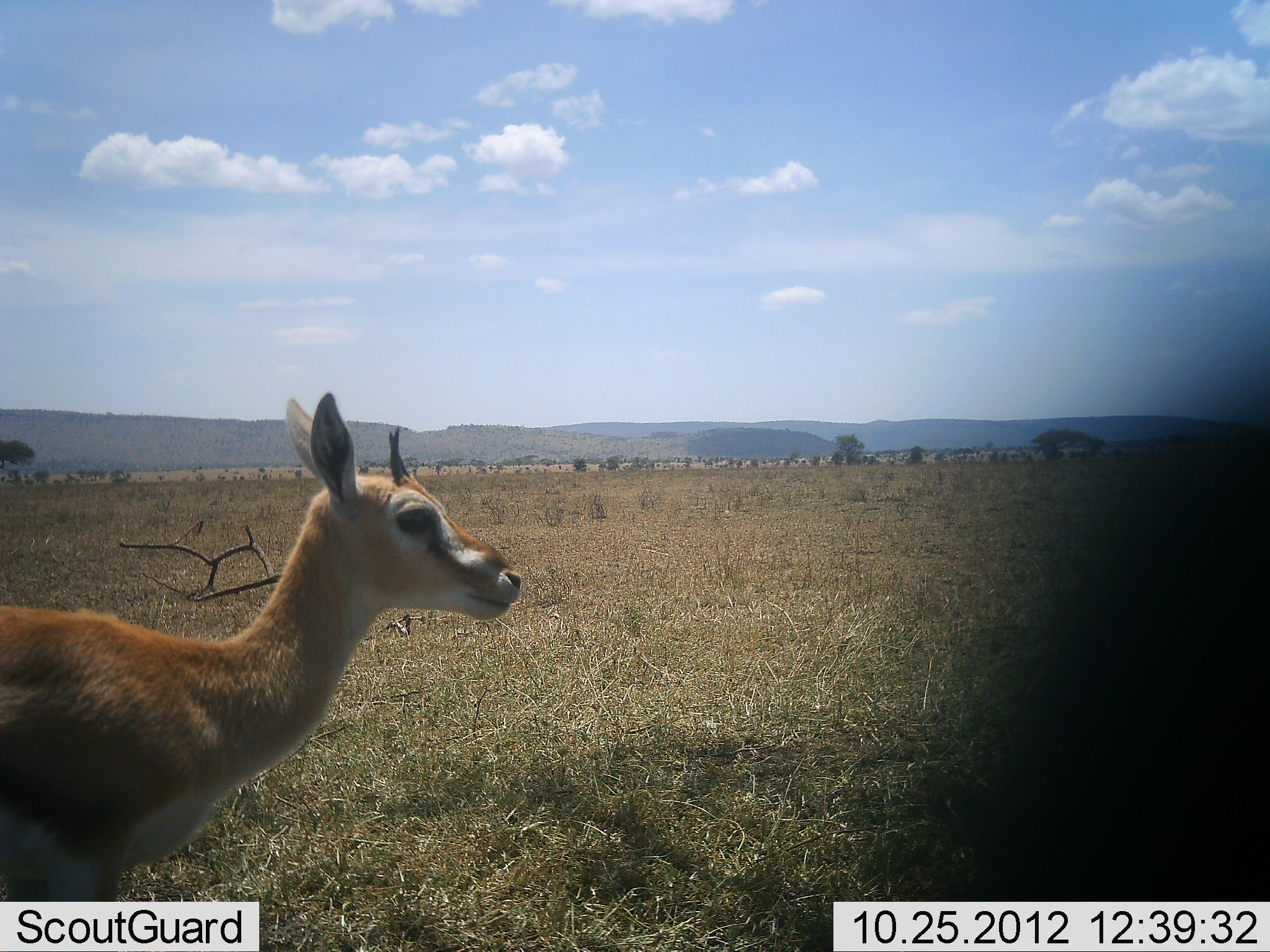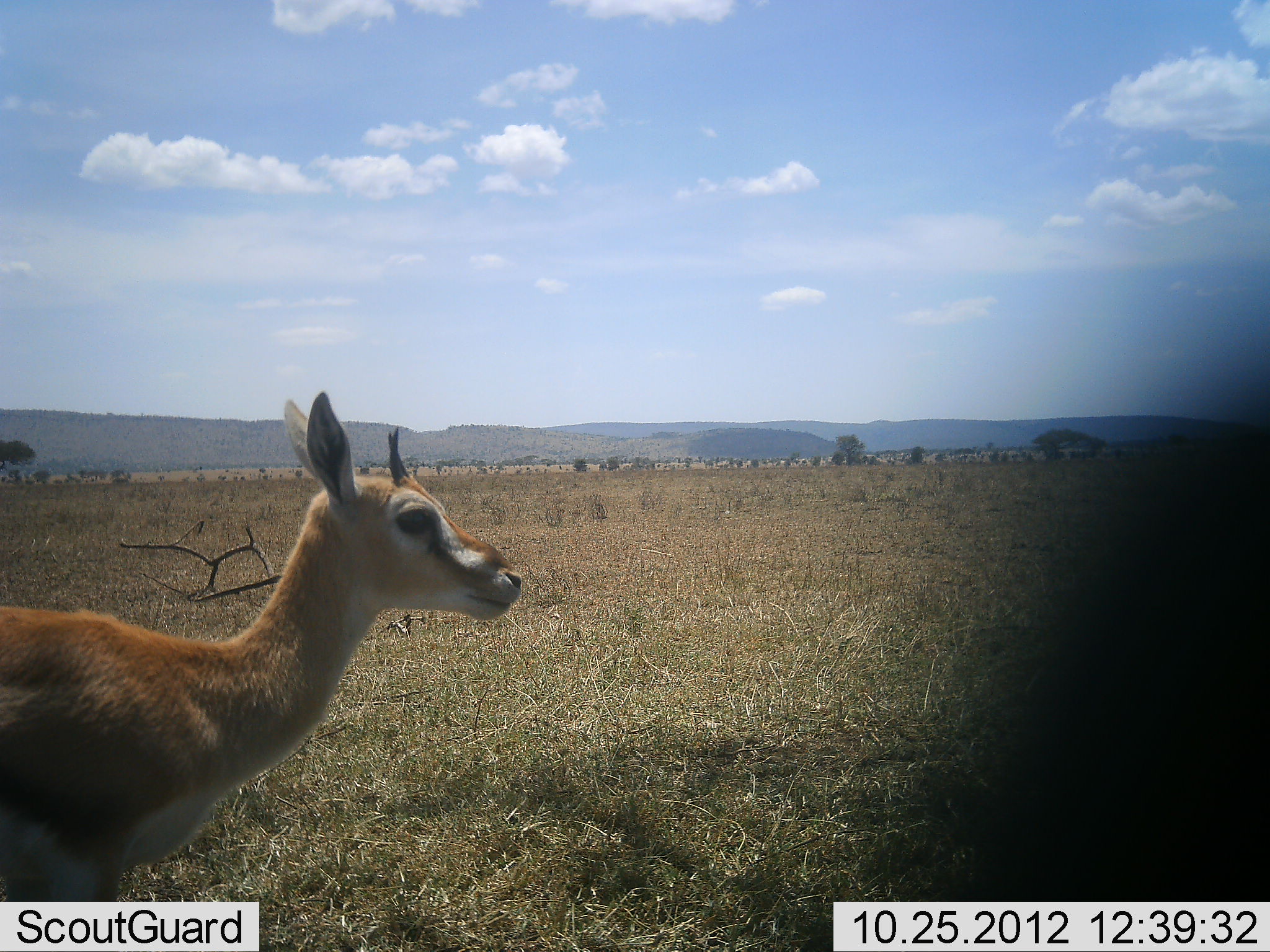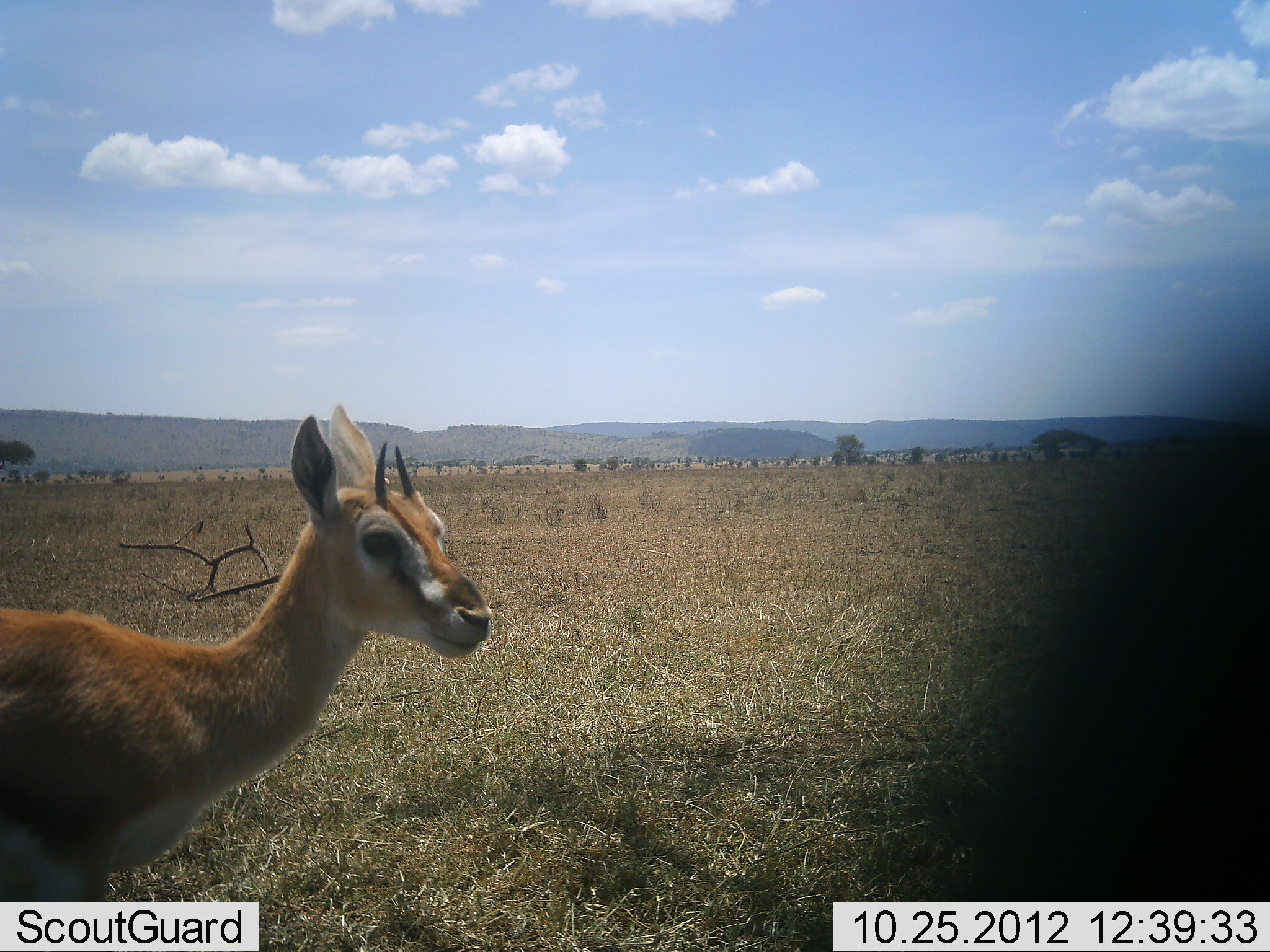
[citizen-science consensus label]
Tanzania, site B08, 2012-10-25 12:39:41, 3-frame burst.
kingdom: Animalia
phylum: Chordata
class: Mammalia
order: Artiodactyla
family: Bovidae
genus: Eudorcas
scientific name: Eudorcas thomsonii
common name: thomson's gazelle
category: gazellethomsons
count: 1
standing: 91%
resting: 0%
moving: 9%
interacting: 0%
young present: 0%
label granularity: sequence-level